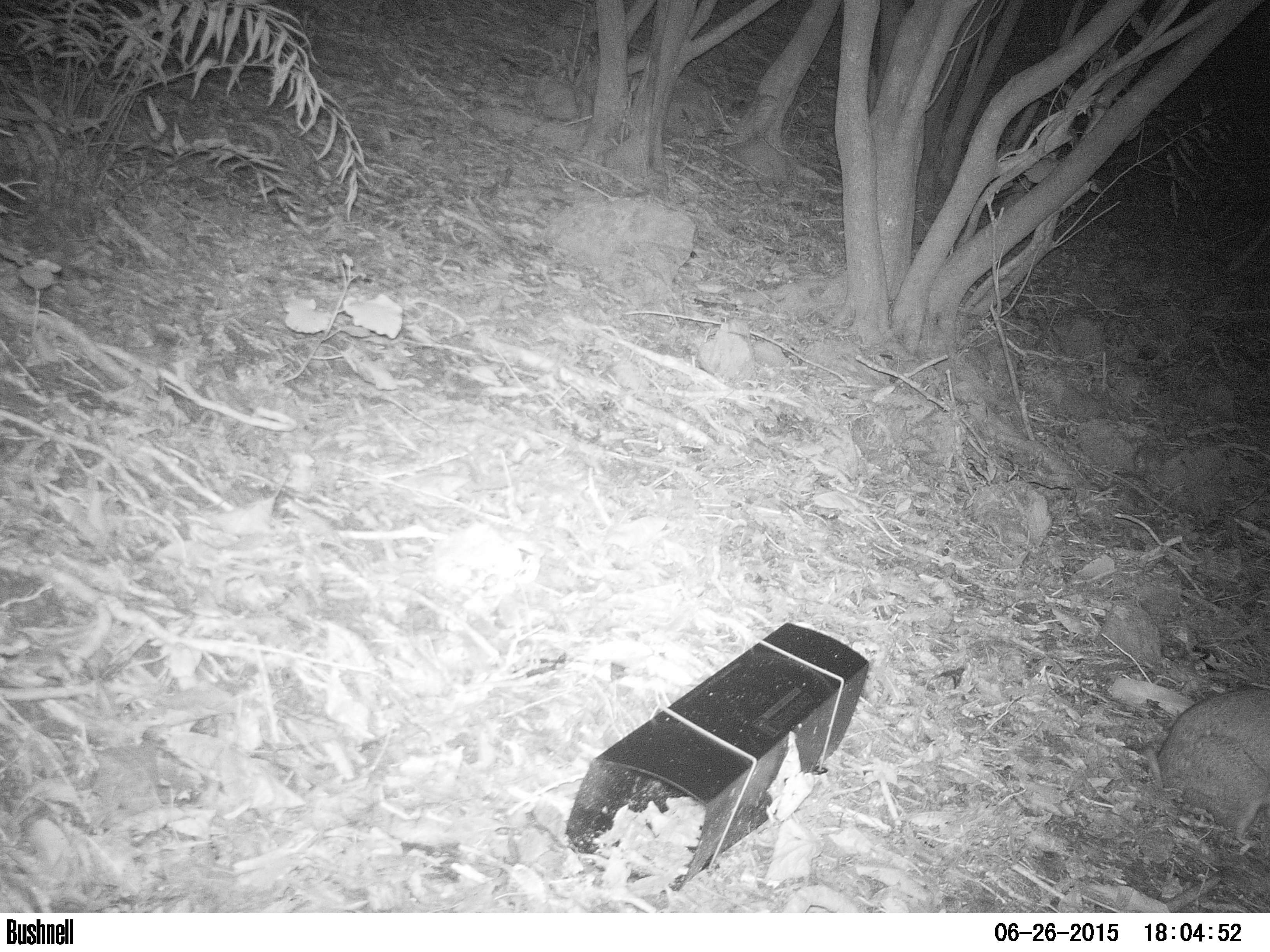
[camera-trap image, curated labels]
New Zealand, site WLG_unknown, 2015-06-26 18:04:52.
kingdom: Animalia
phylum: Chordata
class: Mammalia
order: Lagomorpha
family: Leporidae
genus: Oryctolagus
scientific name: Oryctolagus cuniculus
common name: european rabbit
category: rabbit